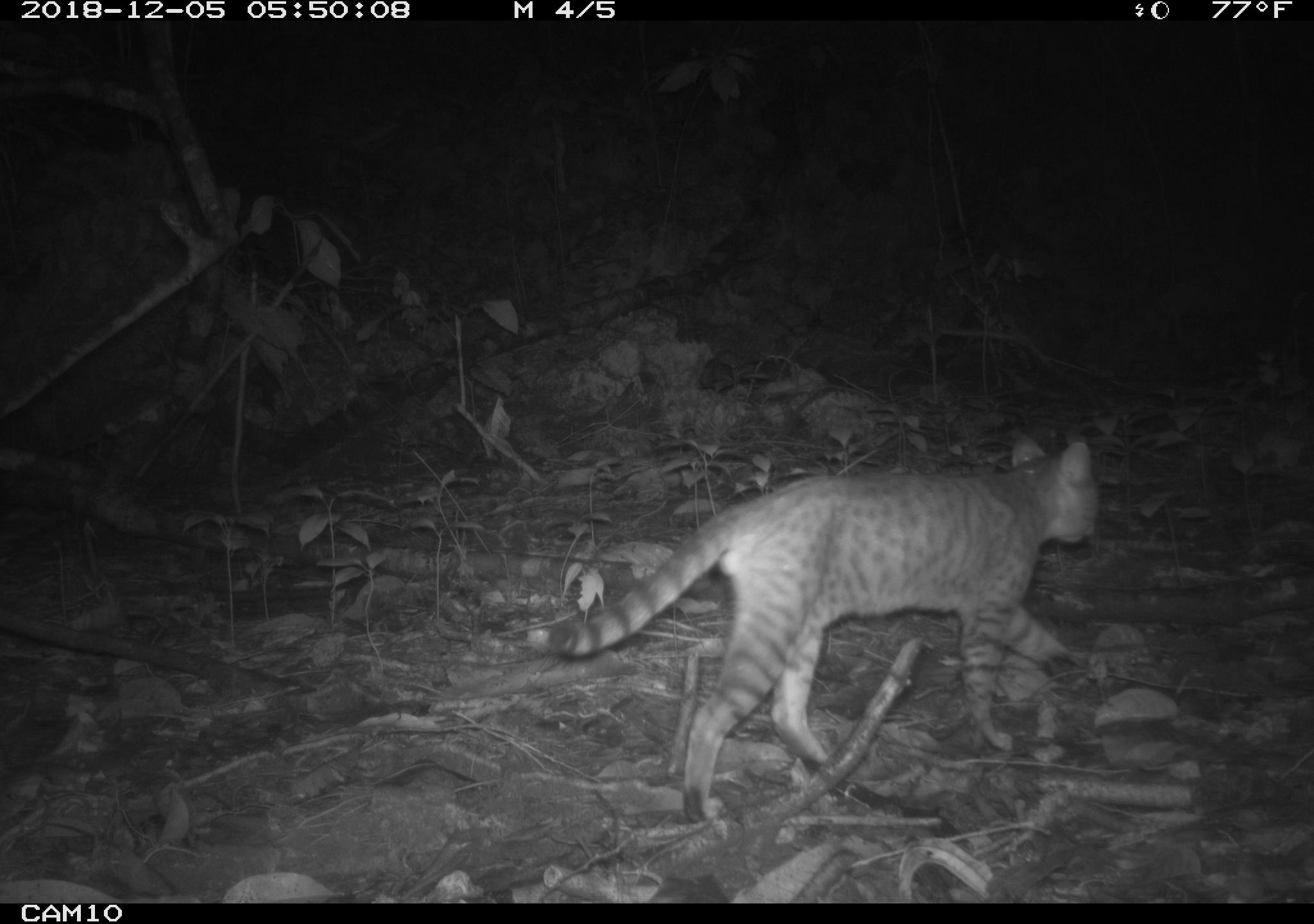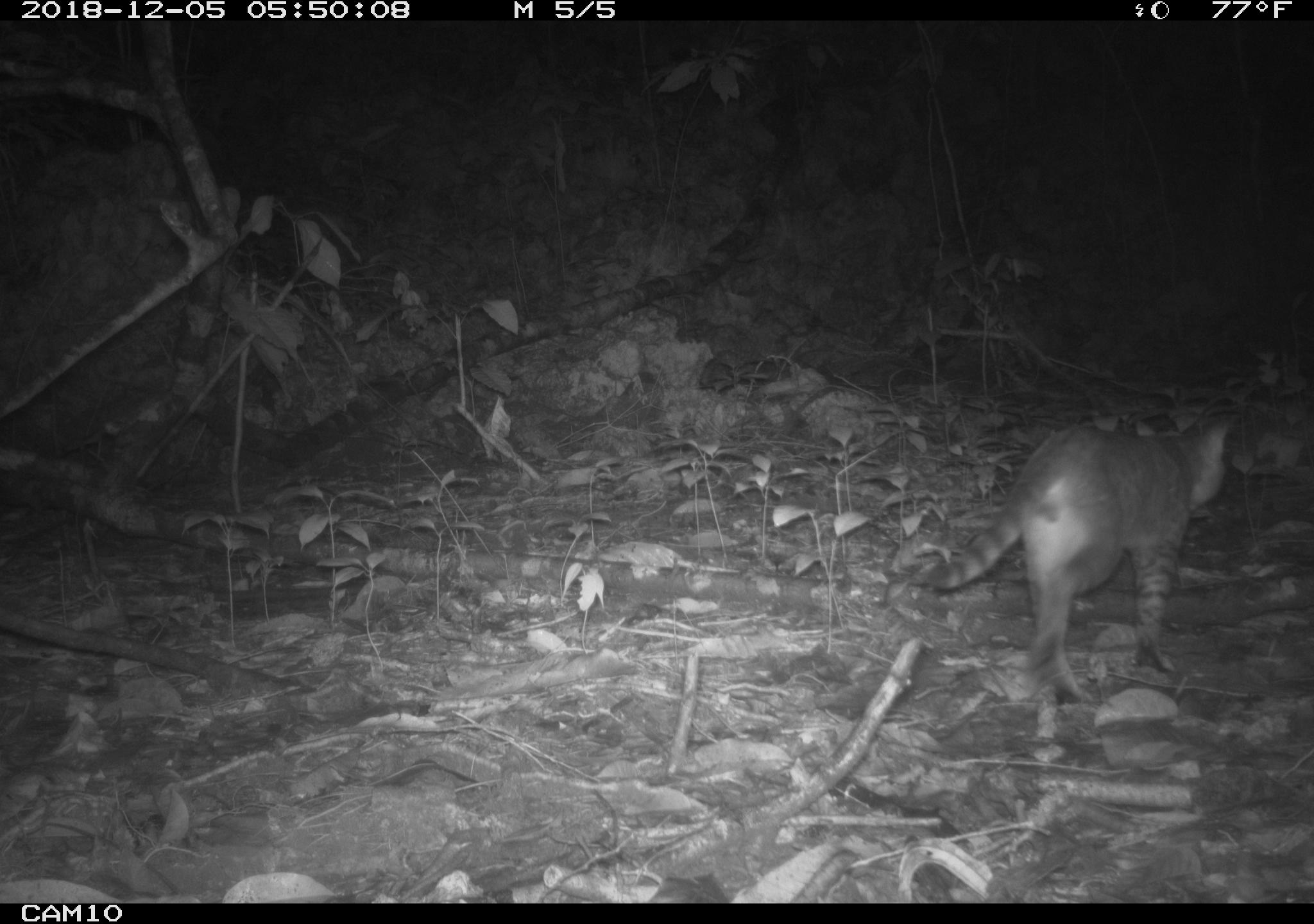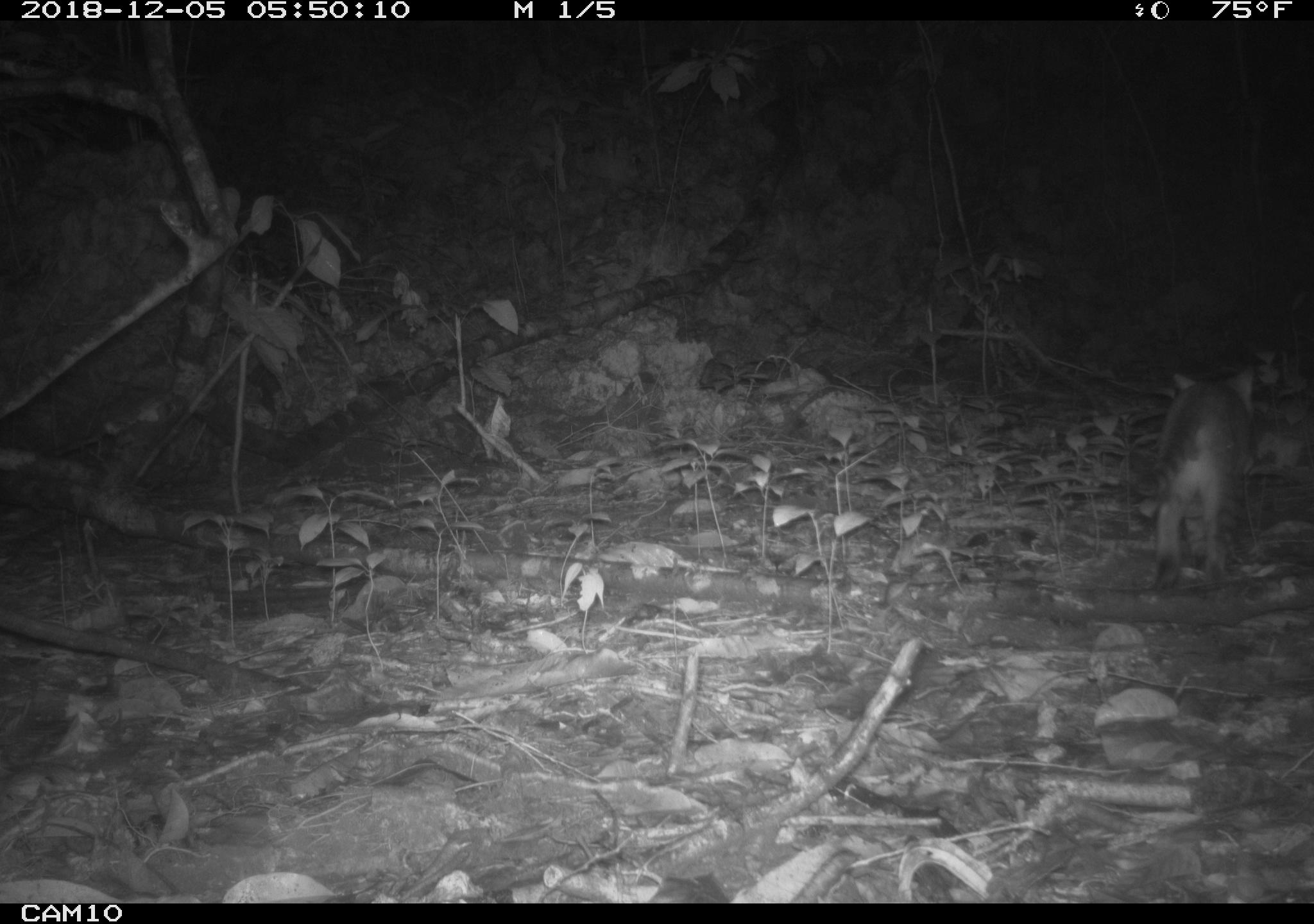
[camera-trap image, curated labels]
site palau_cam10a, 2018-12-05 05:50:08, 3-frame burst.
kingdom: Animalia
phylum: Chordata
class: Mammalia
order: Carnivora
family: Felidae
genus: Felis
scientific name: Felis catus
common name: cat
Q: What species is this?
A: Cat (Felis catus).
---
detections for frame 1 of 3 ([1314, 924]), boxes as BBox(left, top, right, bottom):
cat: BBox(529, 434, 1099, 817)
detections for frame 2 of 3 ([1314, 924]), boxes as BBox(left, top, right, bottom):
cat: BBox(927, 412, 1236, 708)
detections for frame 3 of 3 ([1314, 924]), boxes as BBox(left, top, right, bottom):
cat: BBox(1145, 363, 1261, 594)